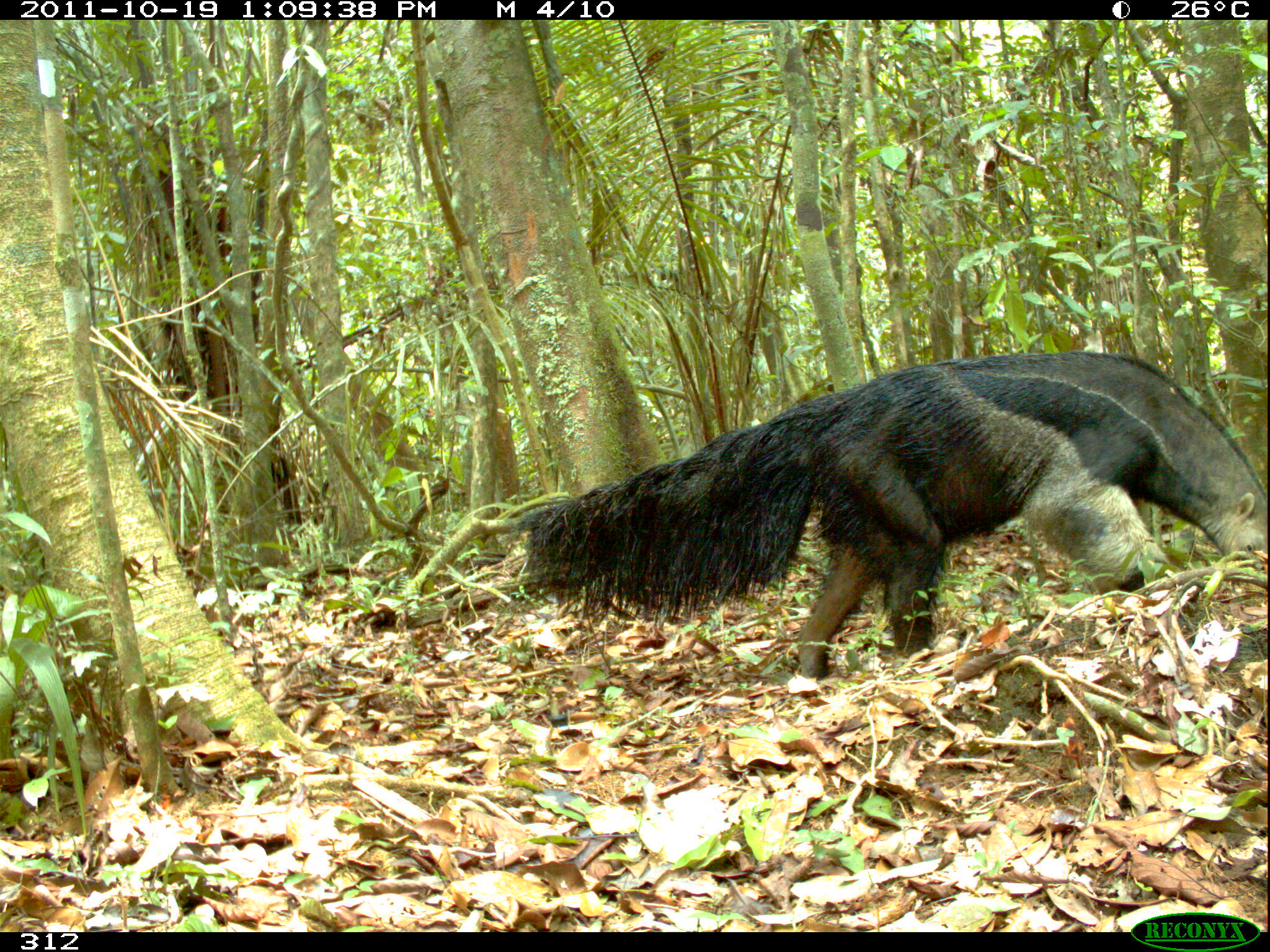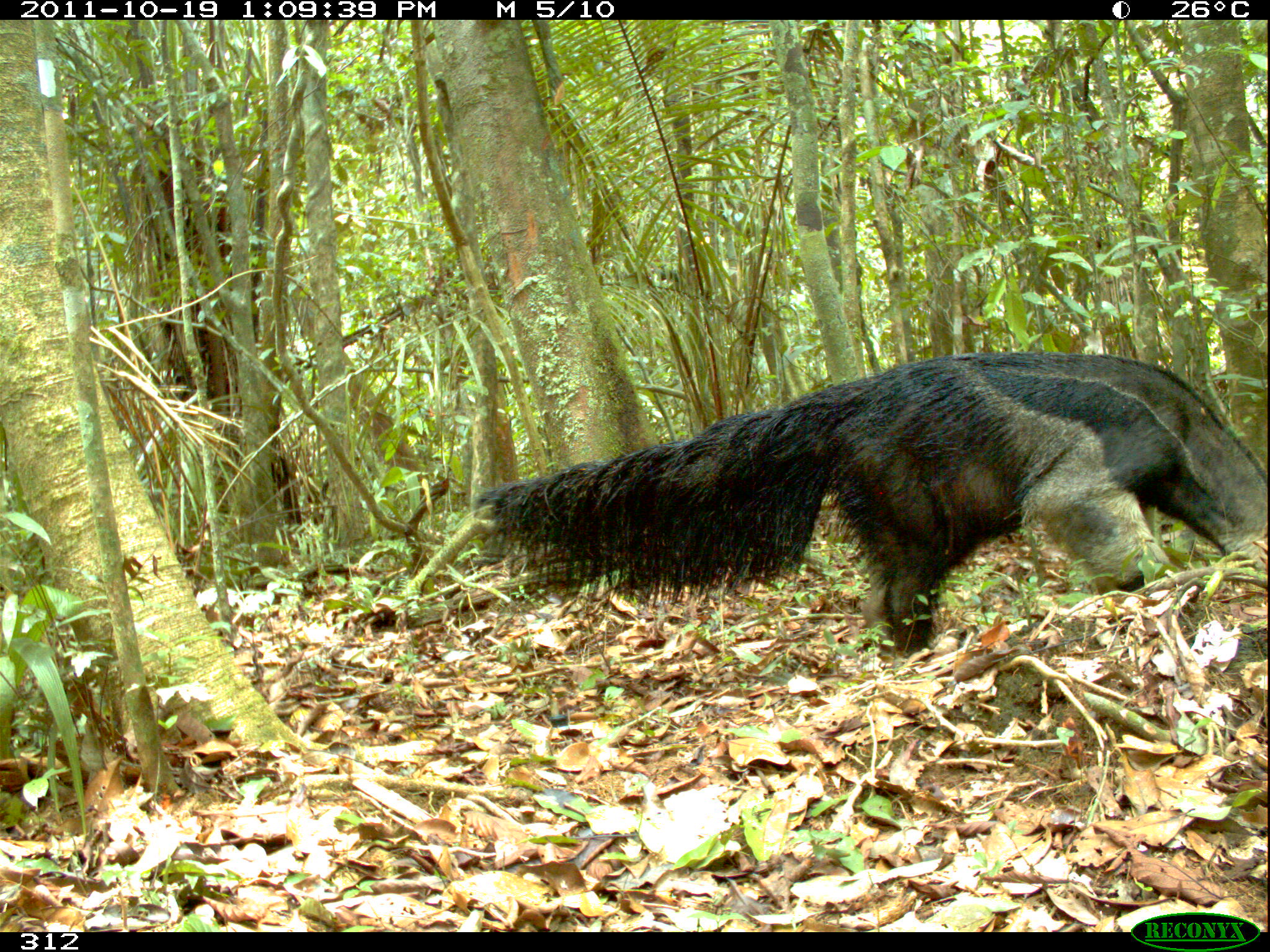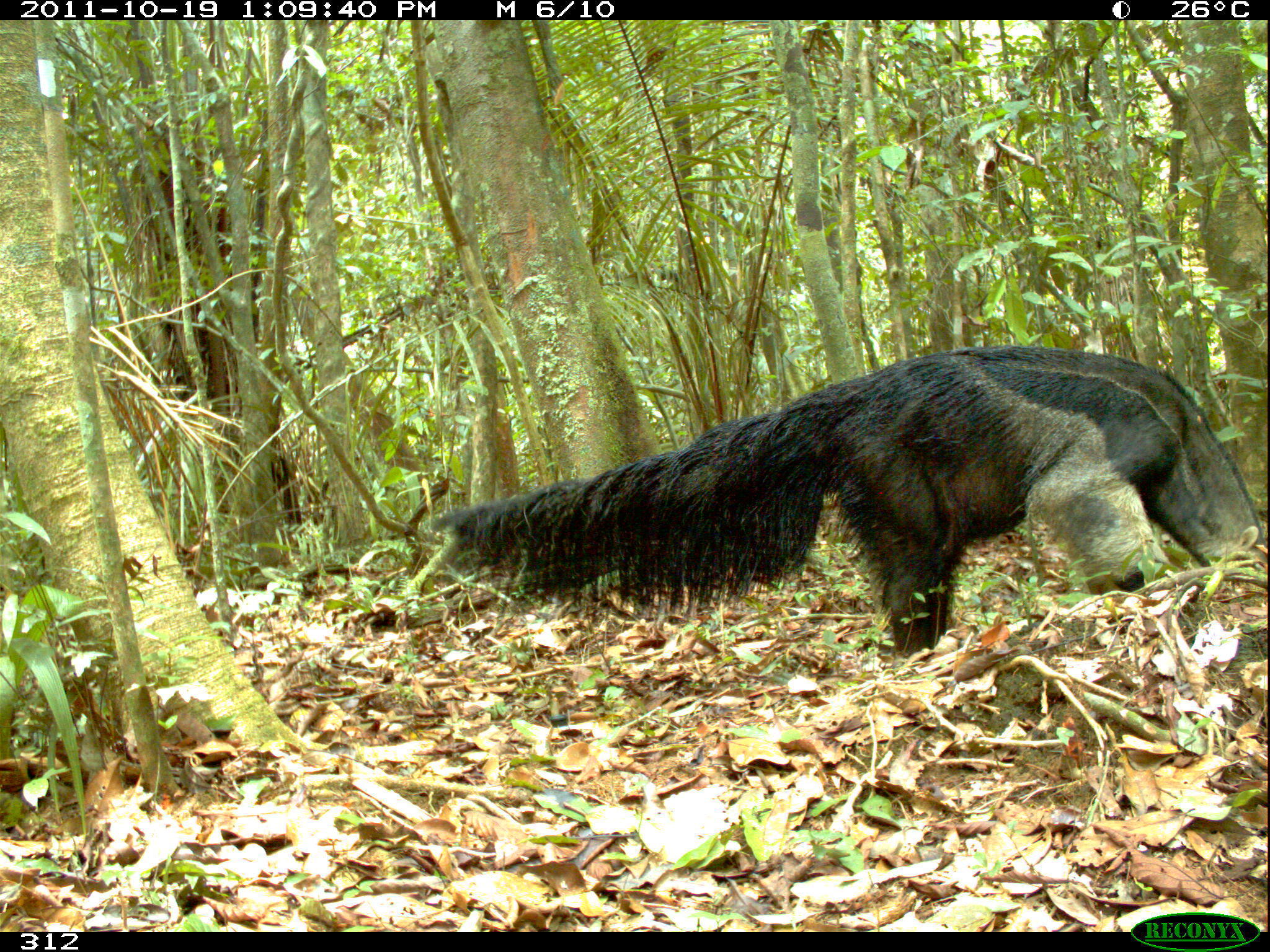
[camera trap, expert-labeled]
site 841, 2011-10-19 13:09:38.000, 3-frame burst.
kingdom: Animalia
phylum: Chordata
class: Mammalia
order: Pilosa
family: Myrmecophagidae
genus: Myrmecophaga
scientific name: Myrmecophaga tridactyla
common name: giant anteater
Myrmecophaga tridactyla (giant anteater).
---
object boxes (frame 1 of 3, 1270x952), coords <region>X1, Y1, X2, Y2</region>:
myrmecophaga tridactyla: <region>501, 348, 1263, 690</region>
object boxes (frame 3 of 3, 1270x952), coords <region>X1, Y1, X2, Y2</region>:
myrmecophaga tridactyla: <region>426, 341, 1261, 664</region>